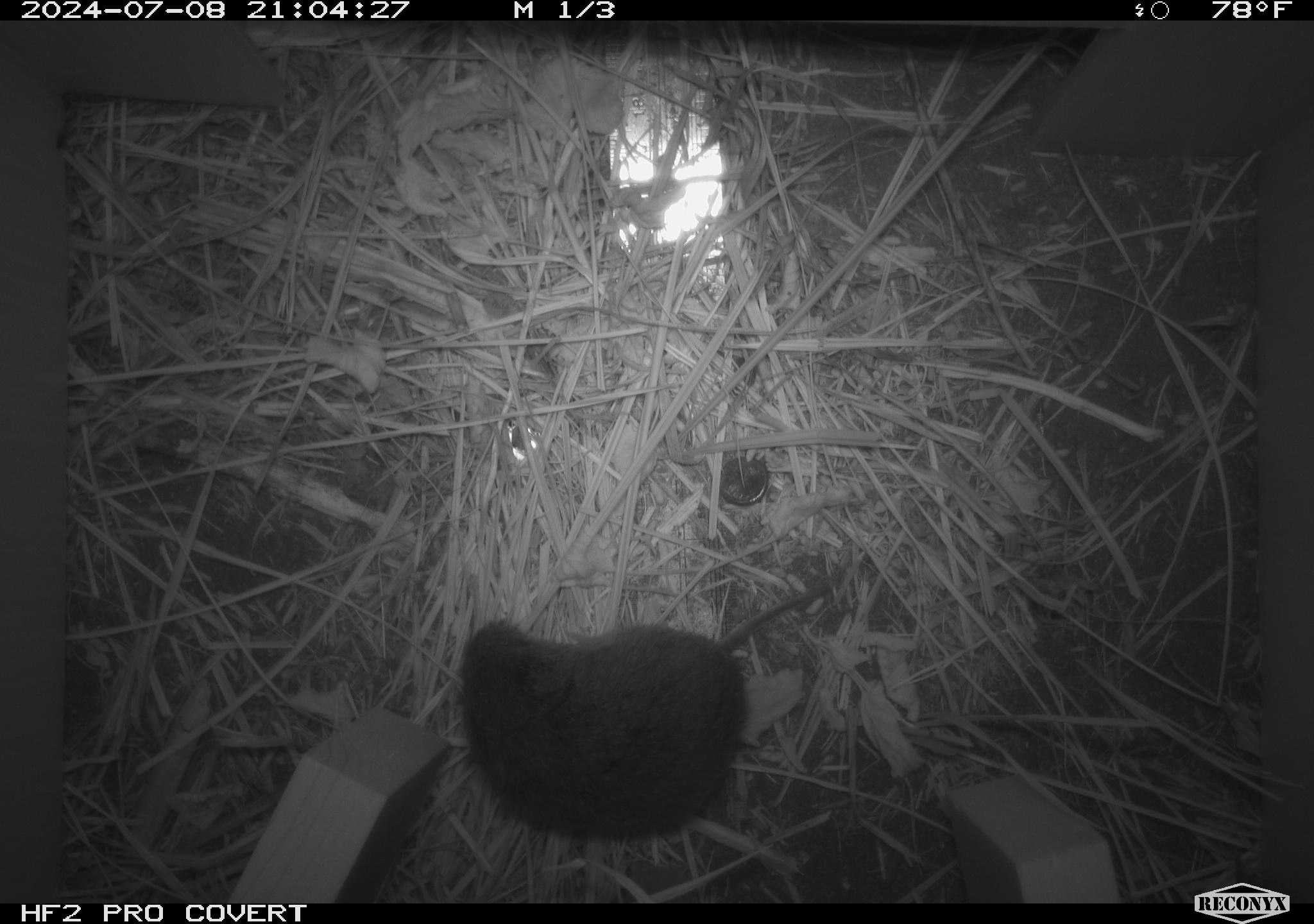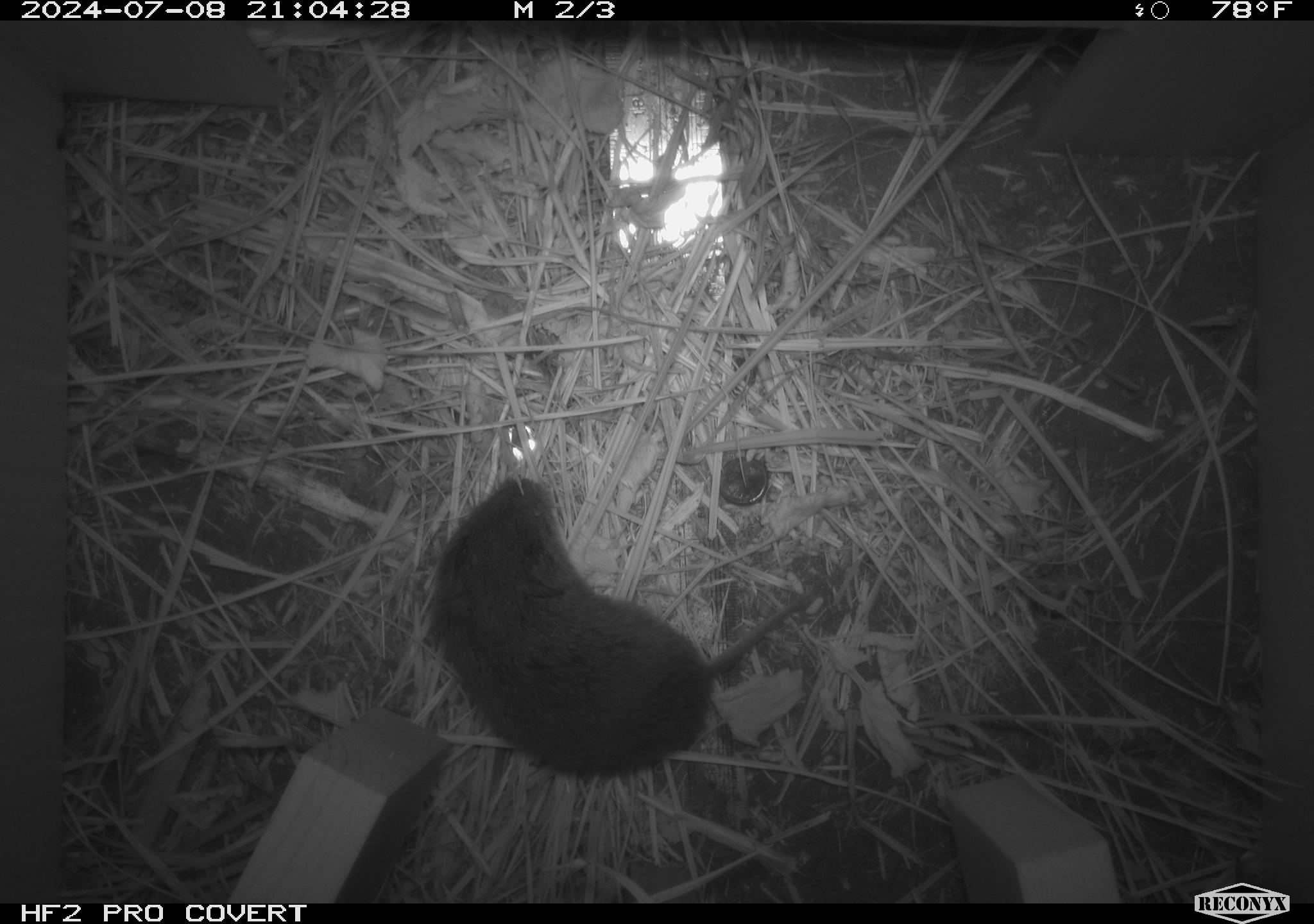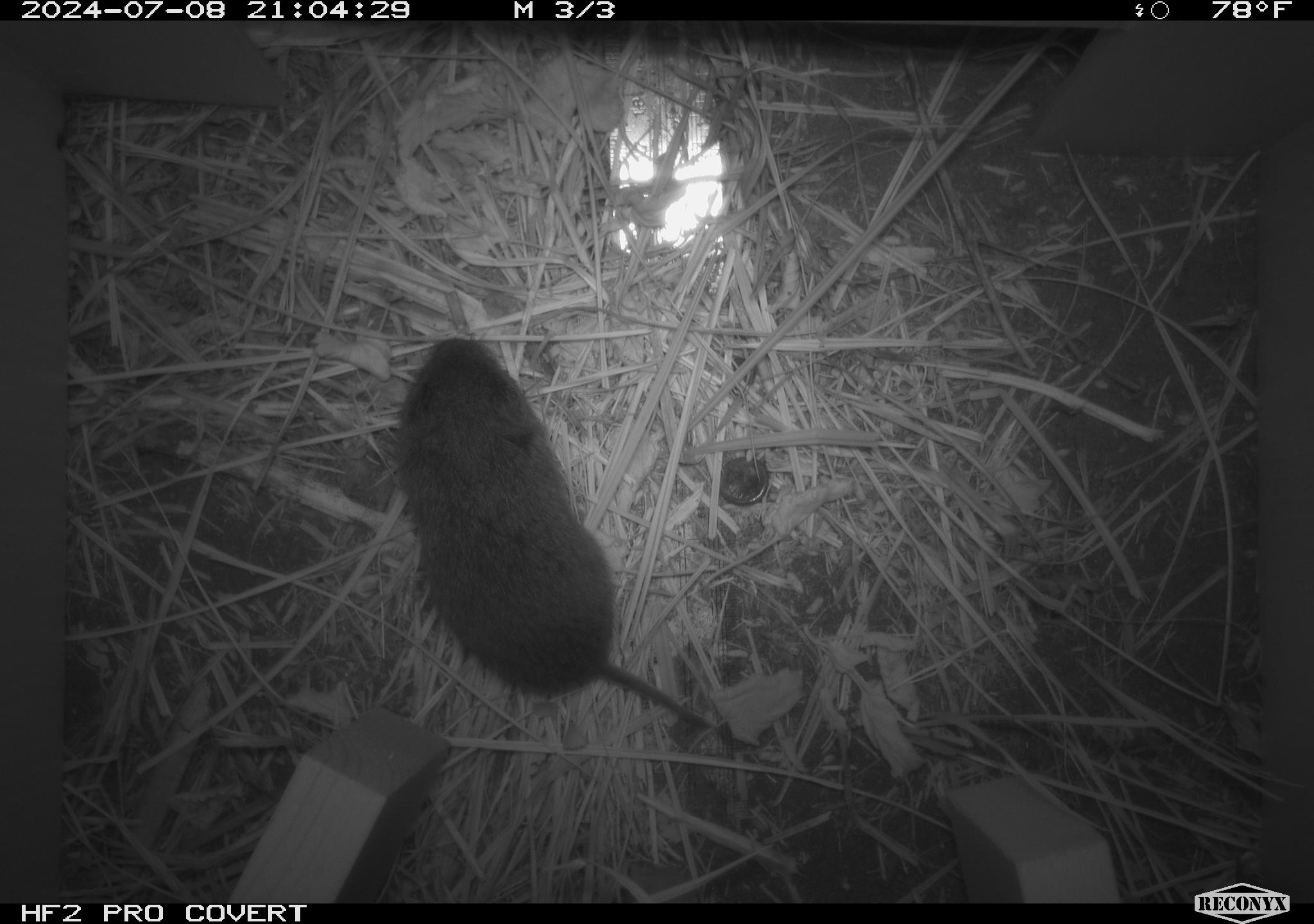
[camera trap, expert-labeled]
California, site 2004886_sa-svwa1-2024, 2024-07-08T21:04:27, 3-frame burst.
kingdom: Animalia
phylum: Chordata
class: Mammalia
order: Rodentia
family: Cricetidae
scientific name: Arvicolinae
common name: voles, lemmings, and muskrats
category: arvicolinae subfamily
Arvicolinae subfamily (voles, lemmings, and muskrats) (Arvicolinae).